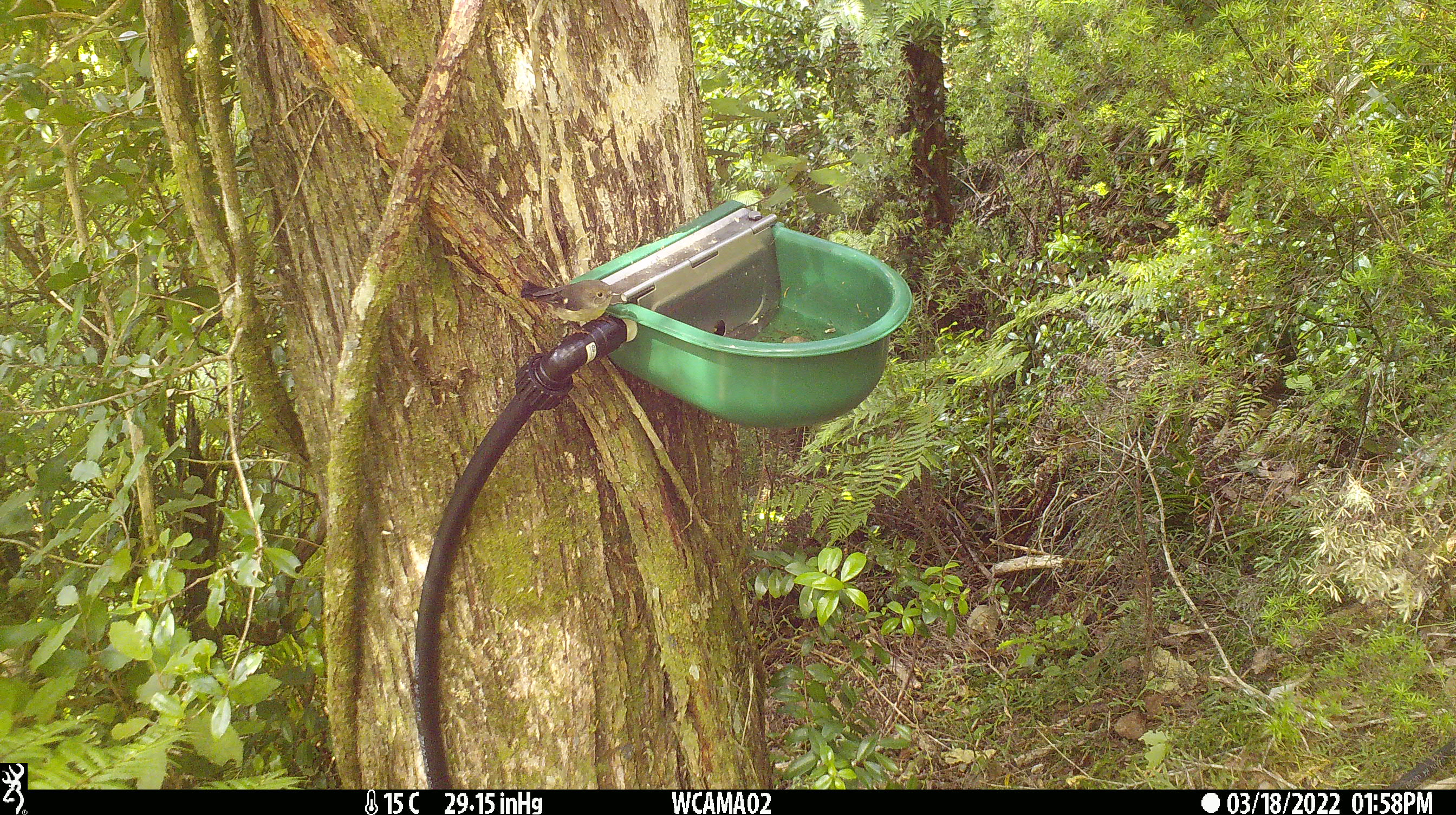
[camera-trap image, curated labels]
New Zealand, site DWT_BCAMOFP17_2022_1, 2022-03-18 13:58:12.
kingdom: Animalia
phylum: Chordata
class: Aves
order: Passeriformes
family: Petroicidae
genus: Petroica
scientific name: Petroica macrocephala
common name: tomtit